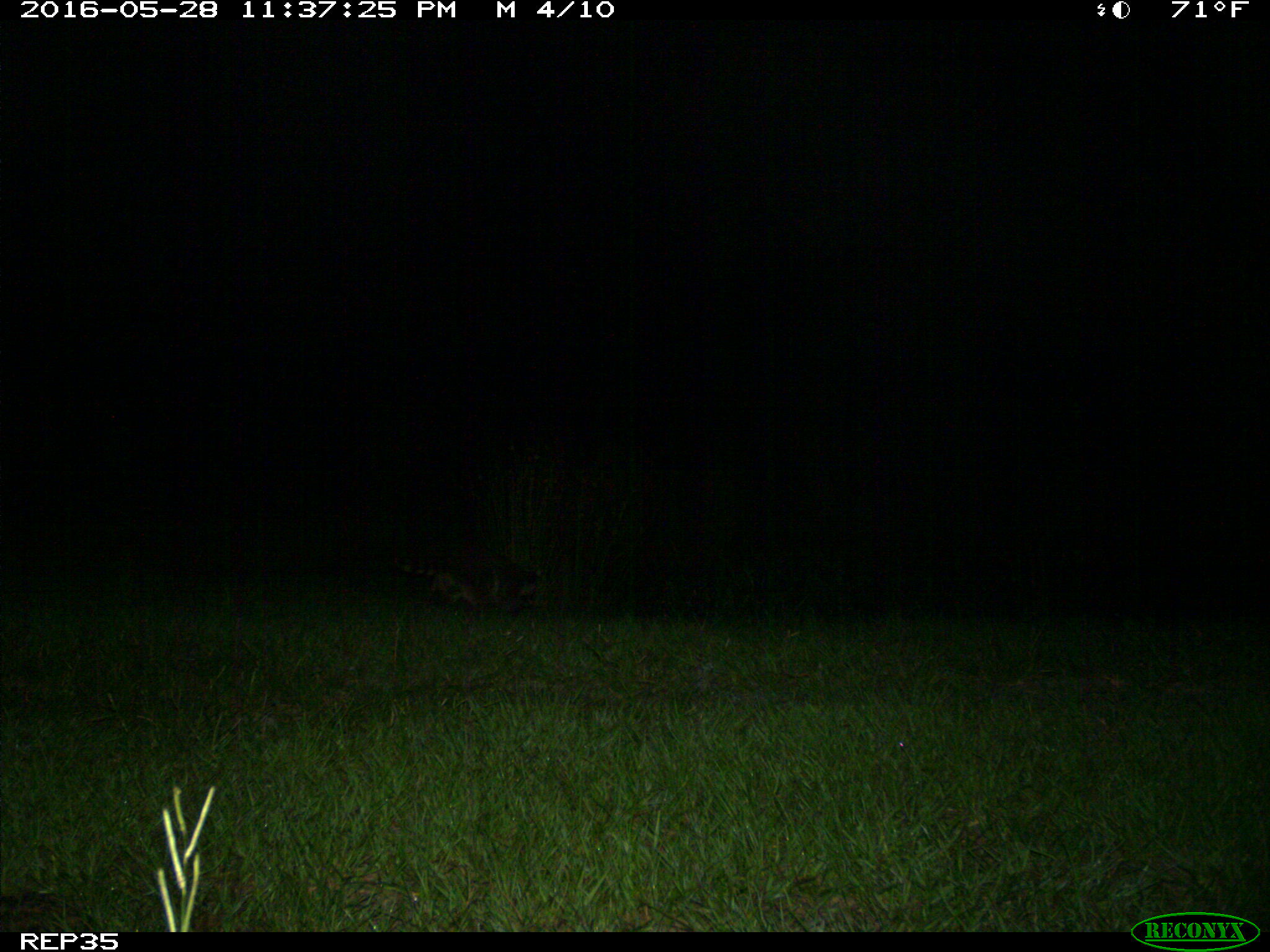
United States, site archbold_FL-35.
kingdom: Animalia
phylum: Chordata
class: Mammalia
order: Carnivora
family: Procyonidae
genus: Procyon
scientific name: Procyon lotor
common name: common raccoon